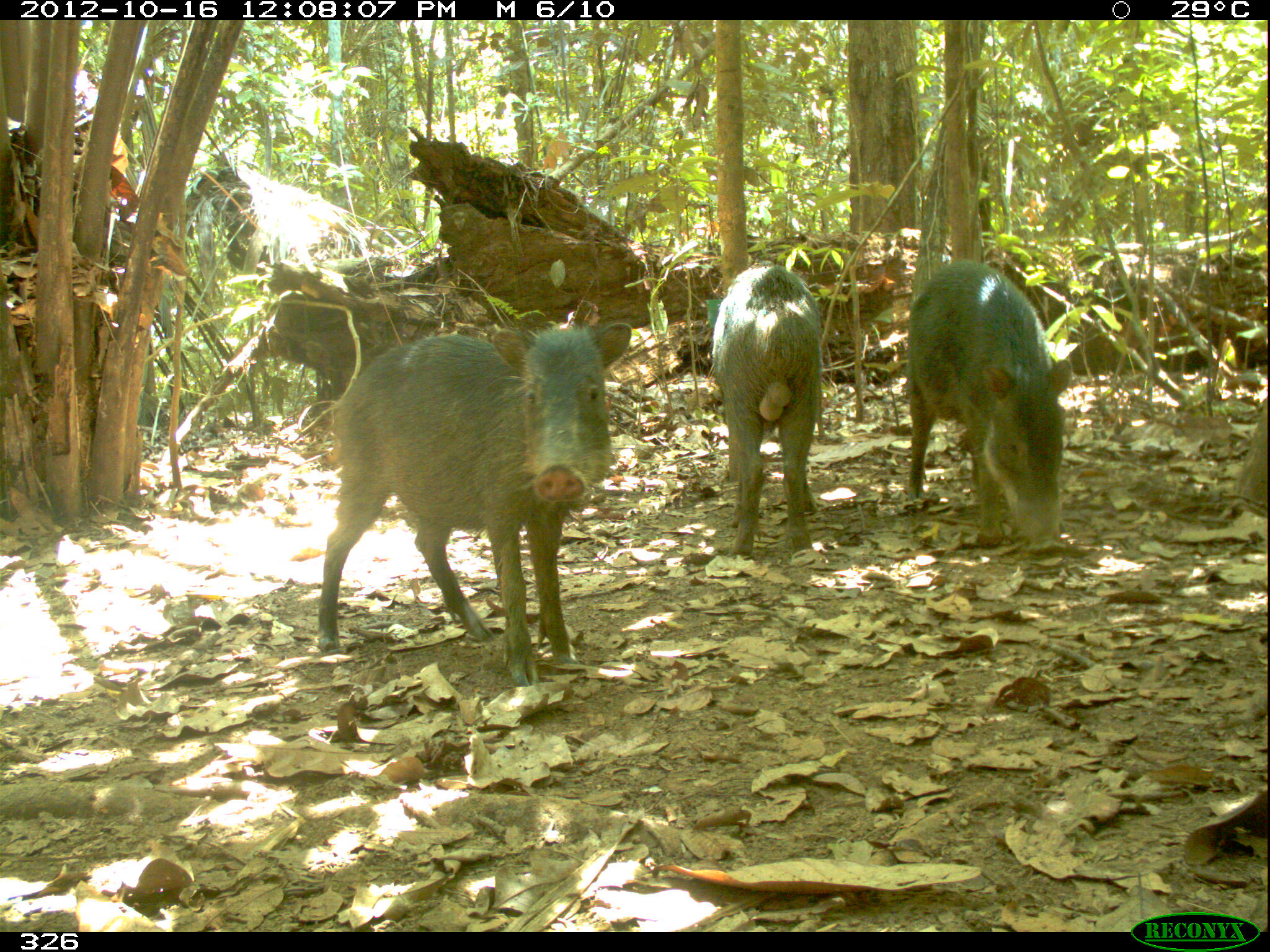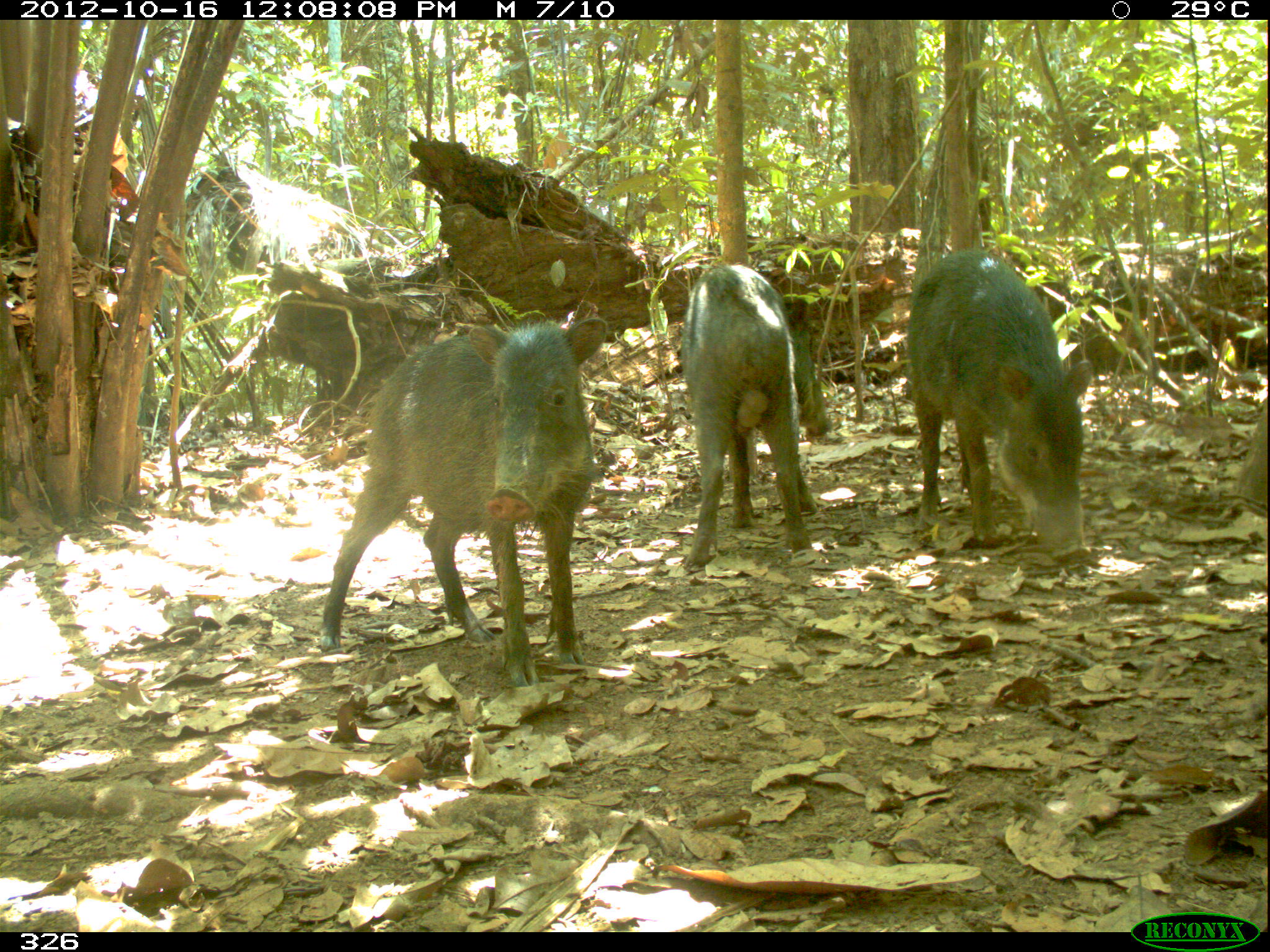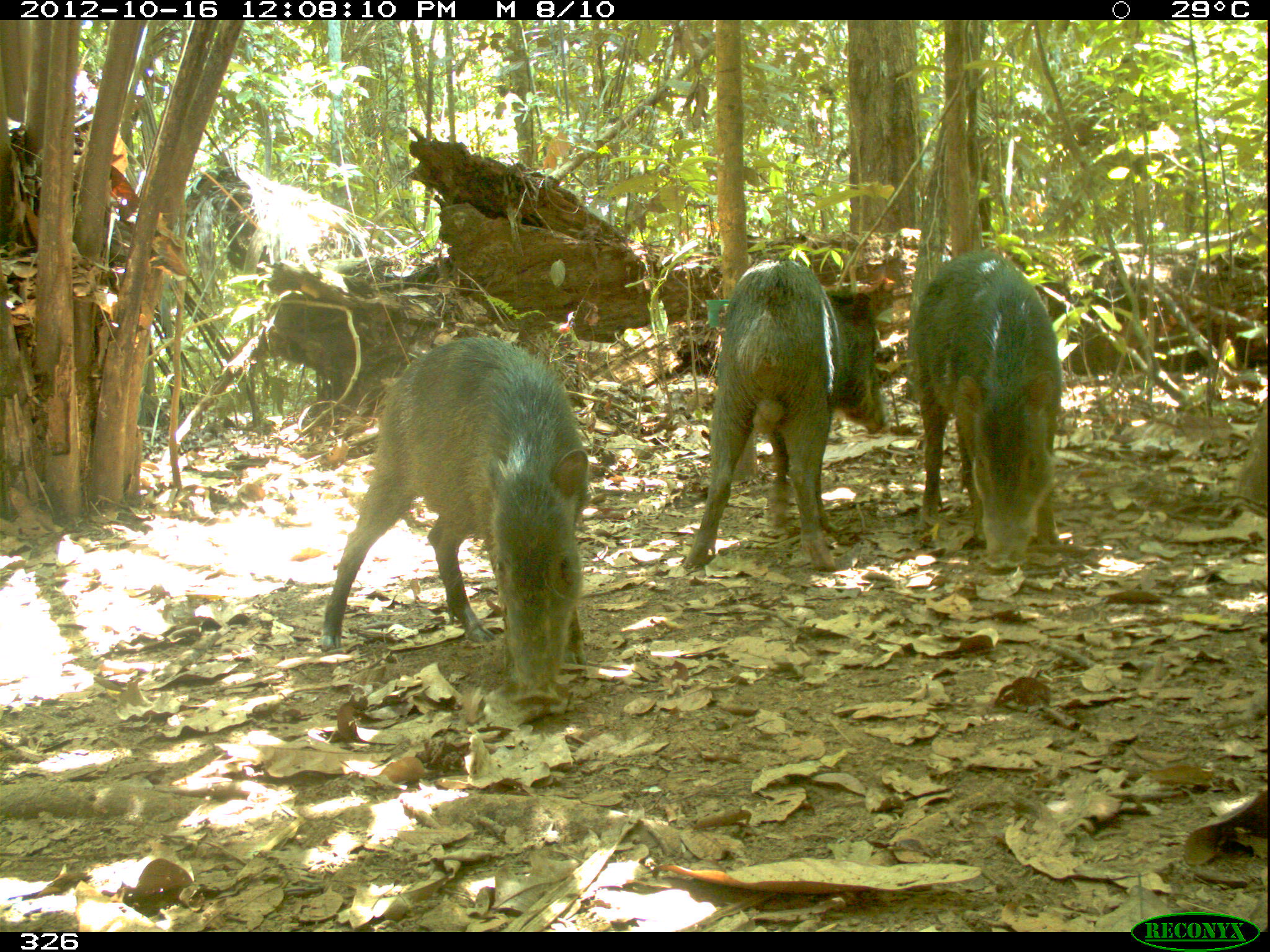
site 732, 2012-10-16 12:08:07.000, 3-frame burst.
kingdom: Animalia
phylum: Chordata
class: Mammalia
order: Artiodactyla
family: Tayassuidae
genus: Tayassu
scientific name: Tayassu pecari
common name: white-lipped peccary